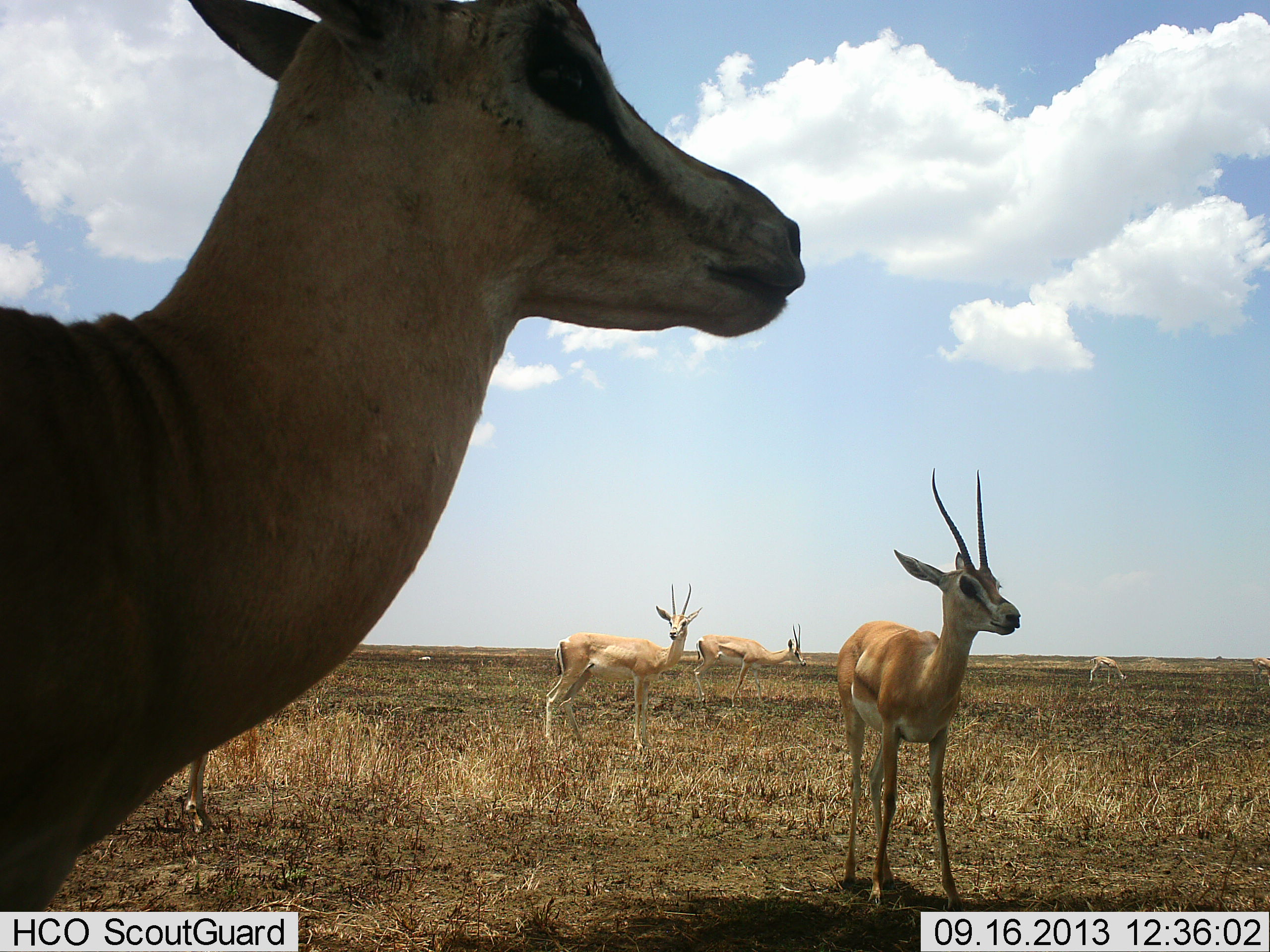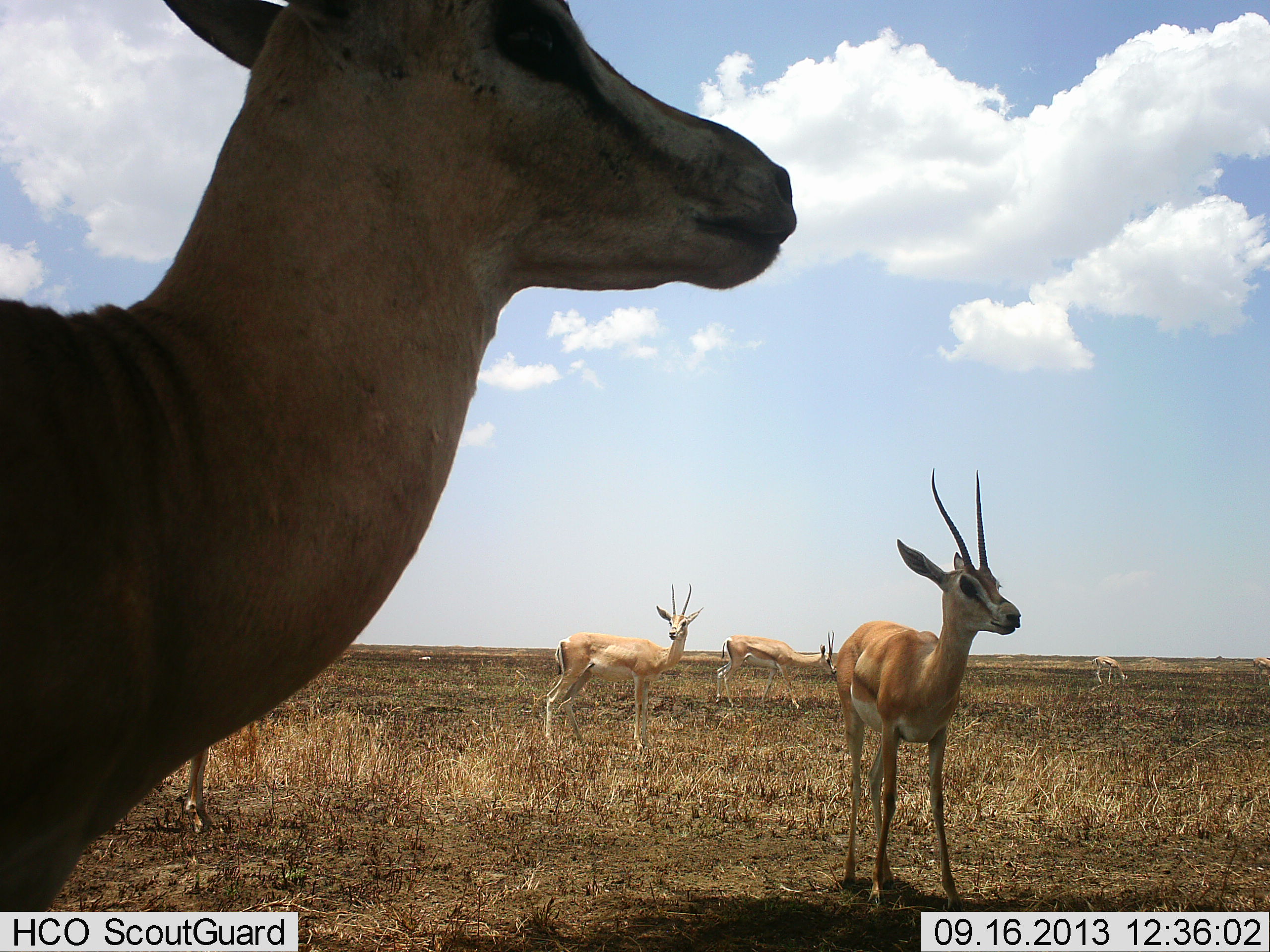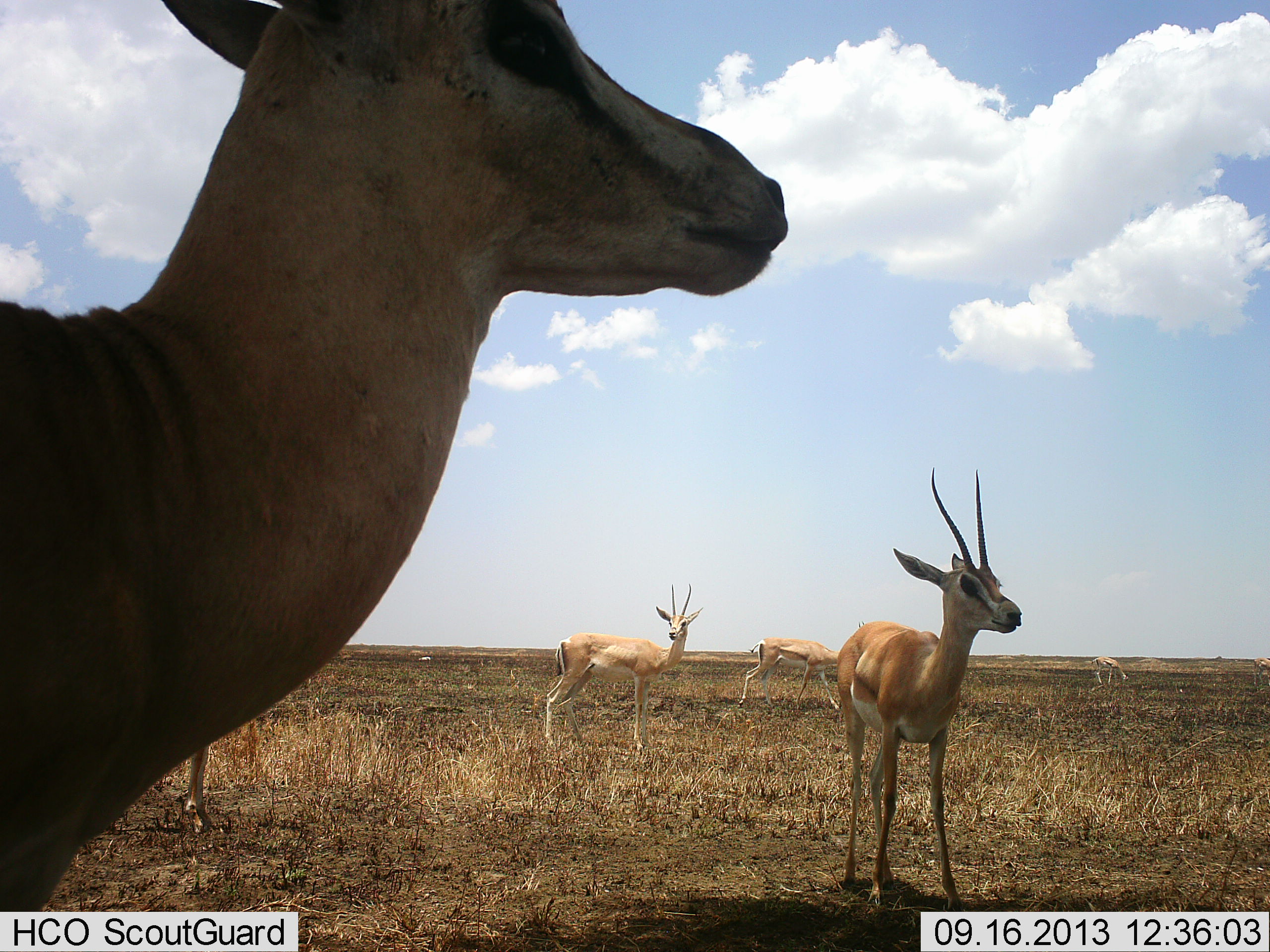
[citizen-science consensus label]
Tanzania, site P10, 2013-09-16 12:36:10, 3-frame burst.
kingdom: Animalia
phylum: Chordata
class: Mammalia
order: Artiodactyla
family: Bovidae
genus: Nanger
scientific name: Nanger granti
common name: grant's gazelle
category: gazellegrants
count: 6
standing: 88%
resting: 0%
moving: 47%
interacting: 6%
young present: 0%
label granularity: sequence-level